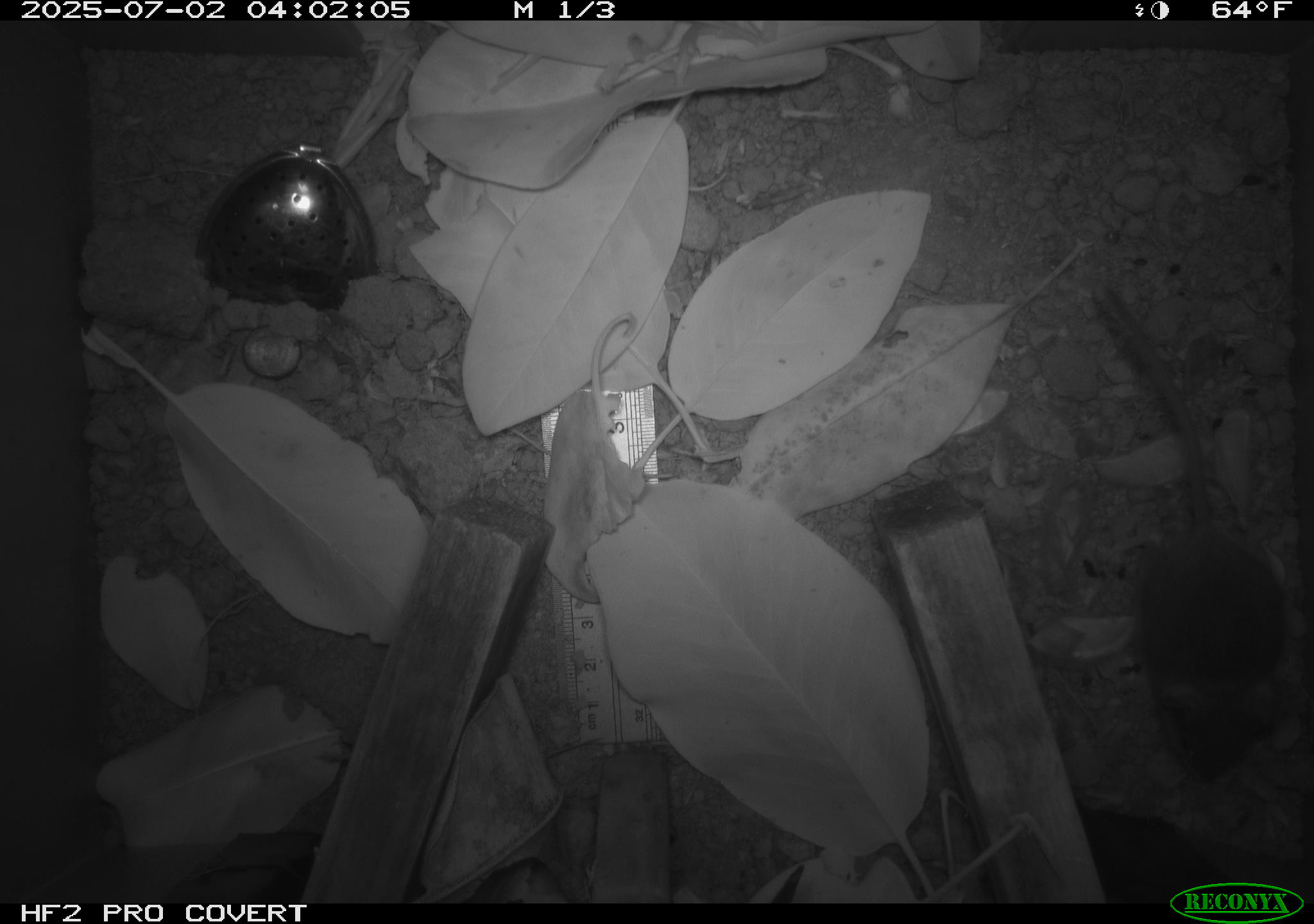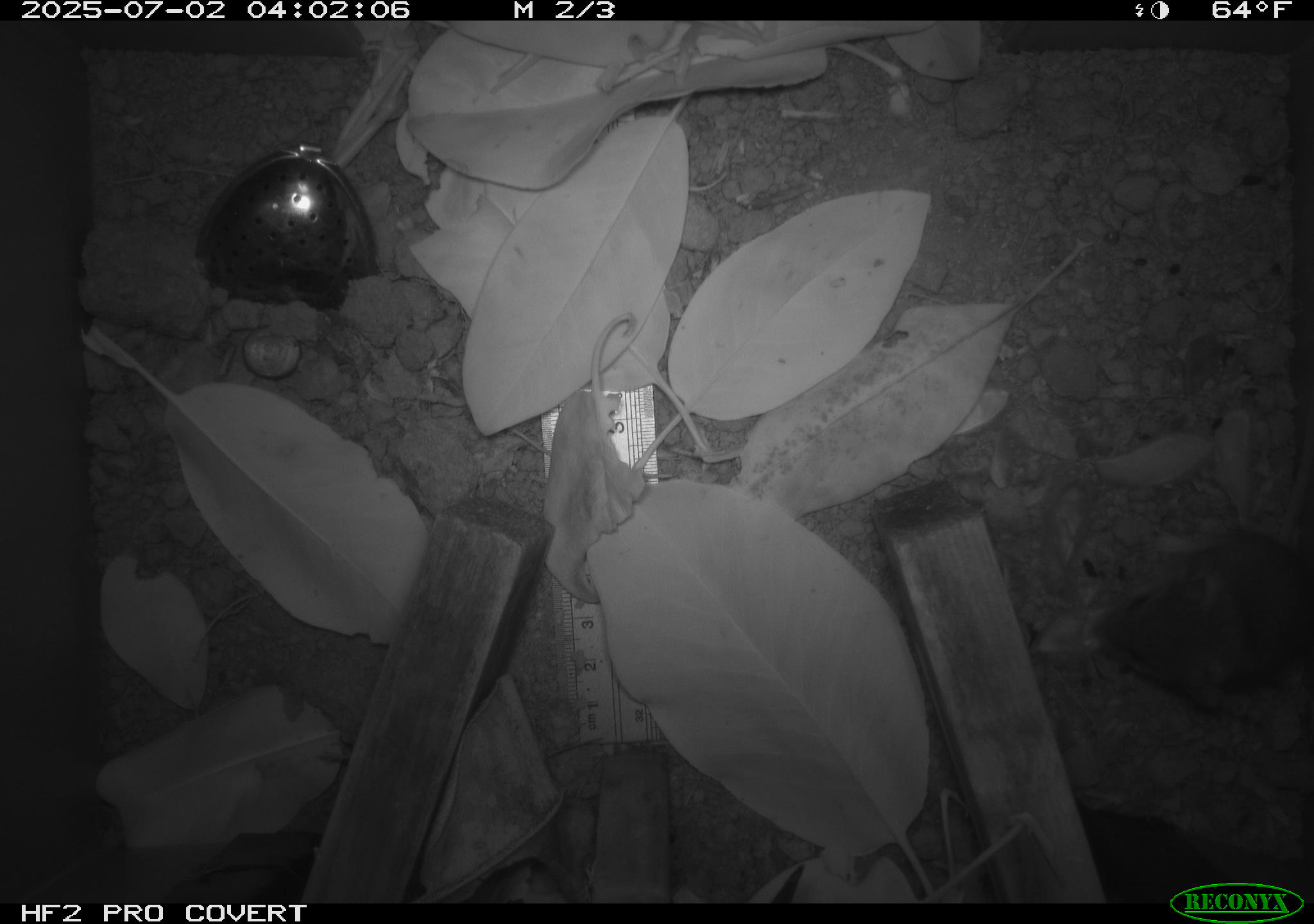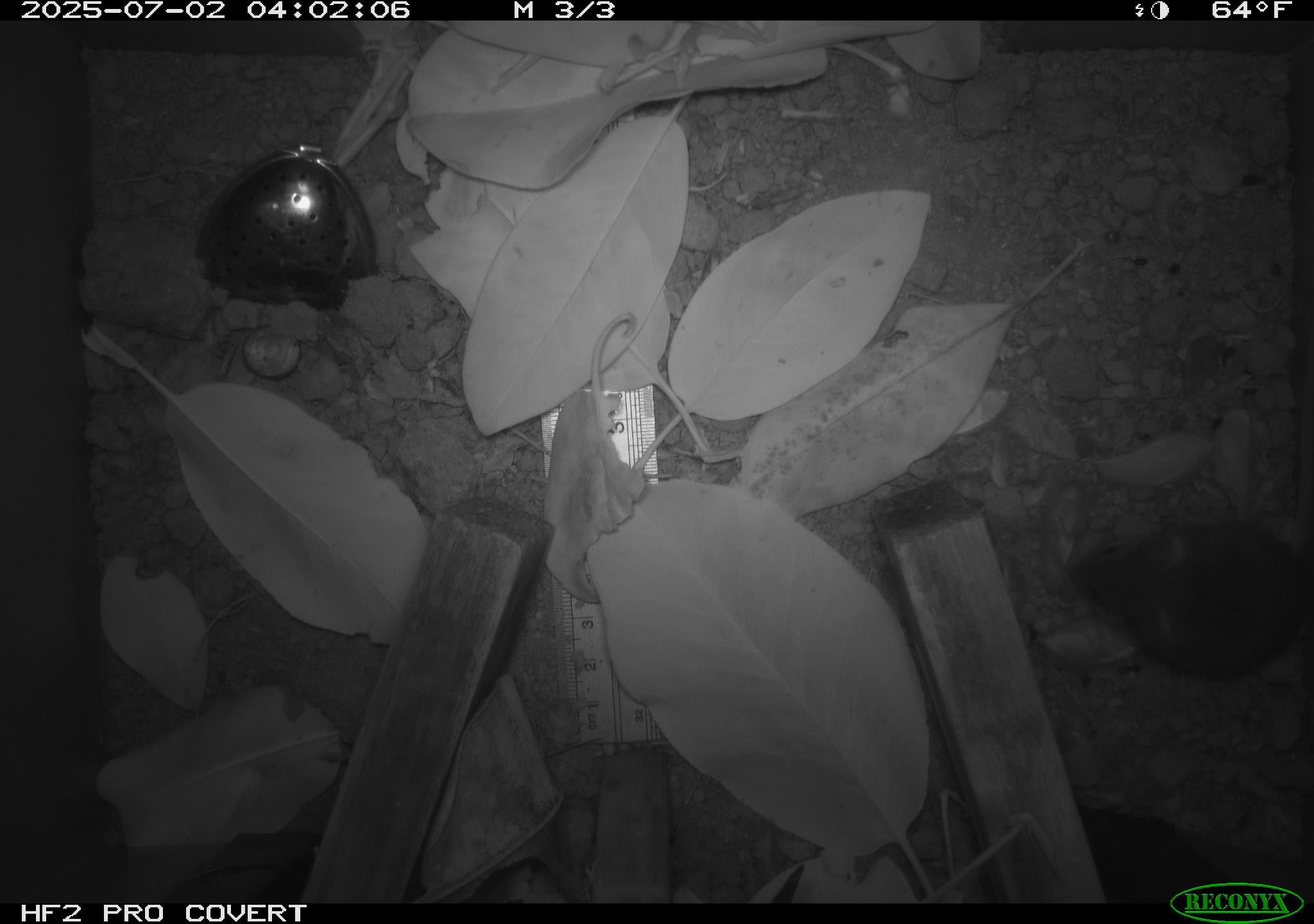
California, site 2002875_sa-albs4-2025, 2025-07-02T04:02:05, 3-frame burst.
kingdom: Animalia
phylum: Chordata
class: Mammalia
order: Rodentia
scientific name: Rodentia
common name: mouse species